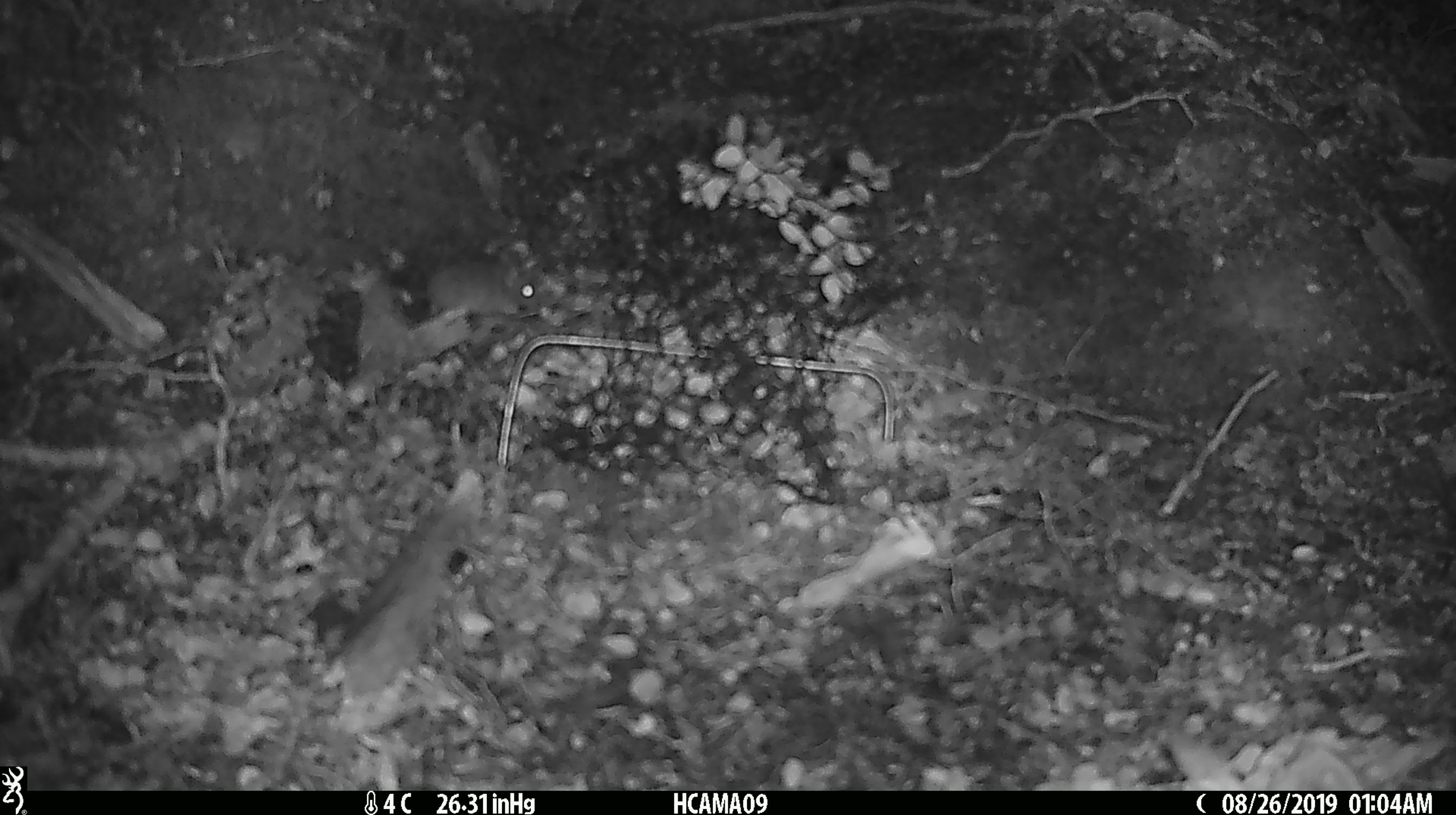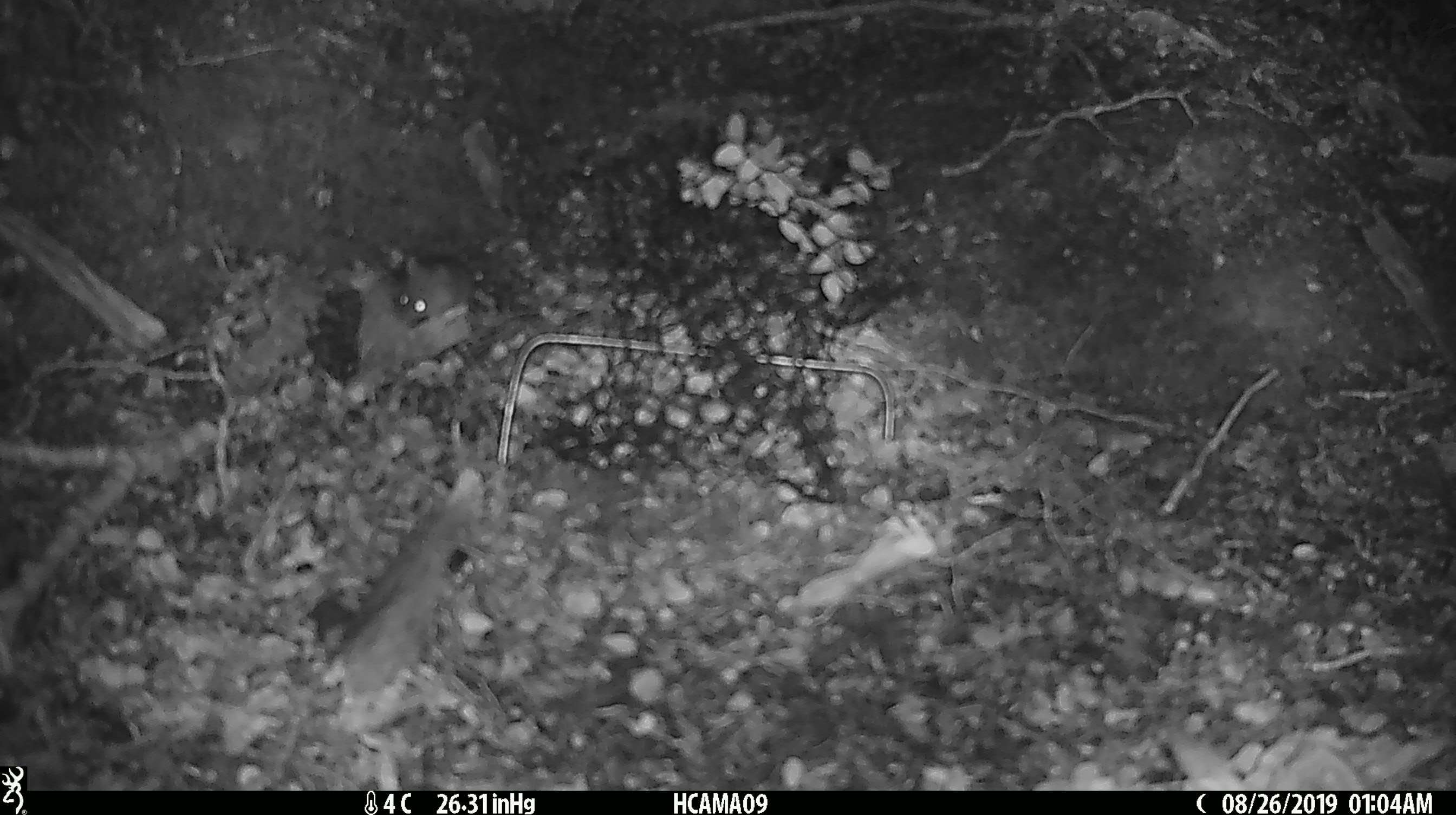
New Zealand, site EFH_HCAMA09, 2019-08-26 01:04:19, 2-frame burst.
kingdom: Animalia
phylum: Chordata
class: Mammalia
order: Rodentia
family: Muridae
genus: Mus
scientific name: Mus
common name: mouse